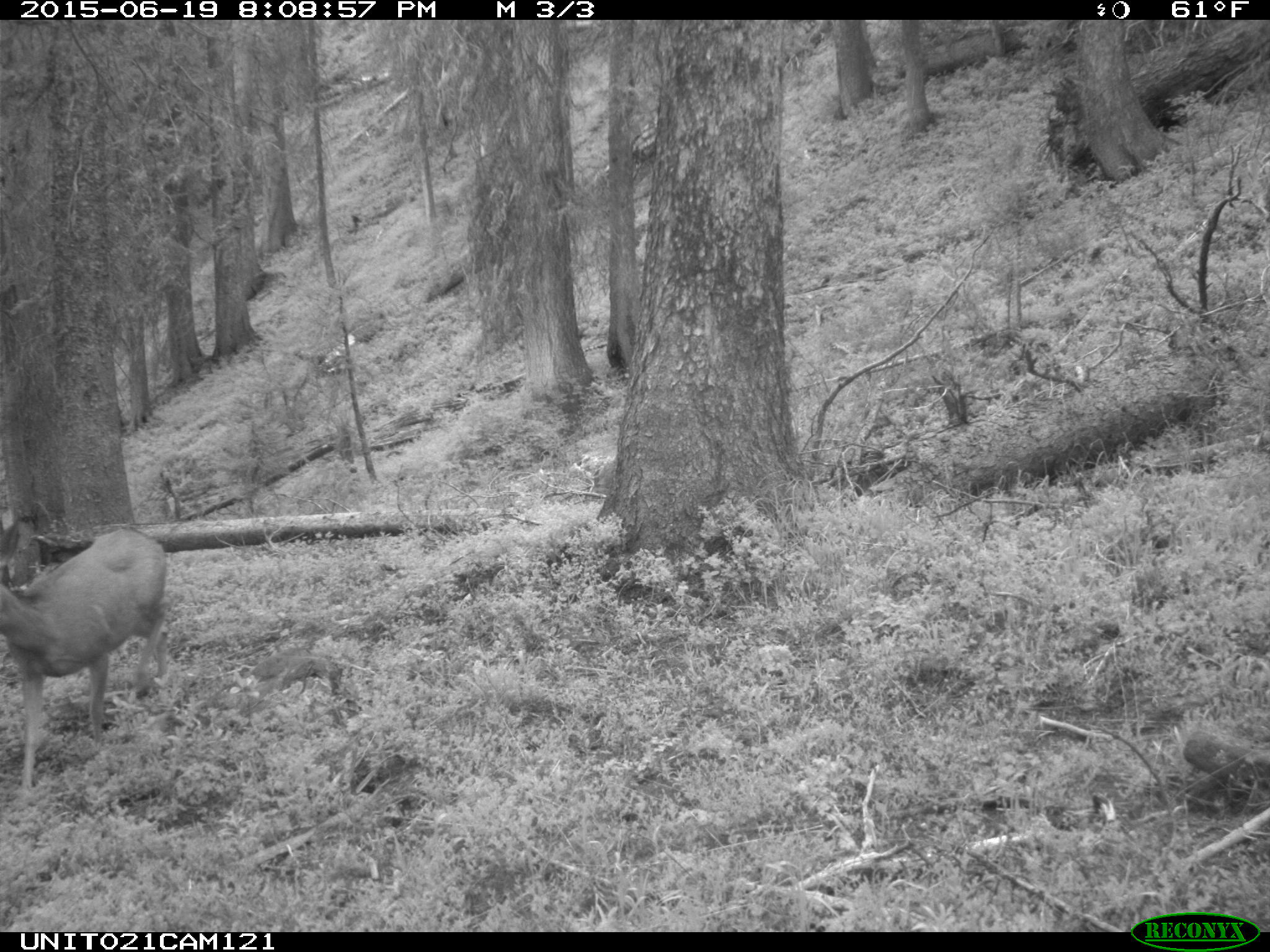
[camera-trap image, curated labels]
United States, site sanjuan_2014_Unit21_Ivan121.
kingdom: Animalia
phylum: Chordata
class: Mammalia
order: Artiodactyla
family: Cervidae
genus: Odocoileus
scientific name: Odocoileus hemionus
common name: mule deer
Odocoileus hemionus (mule deer).